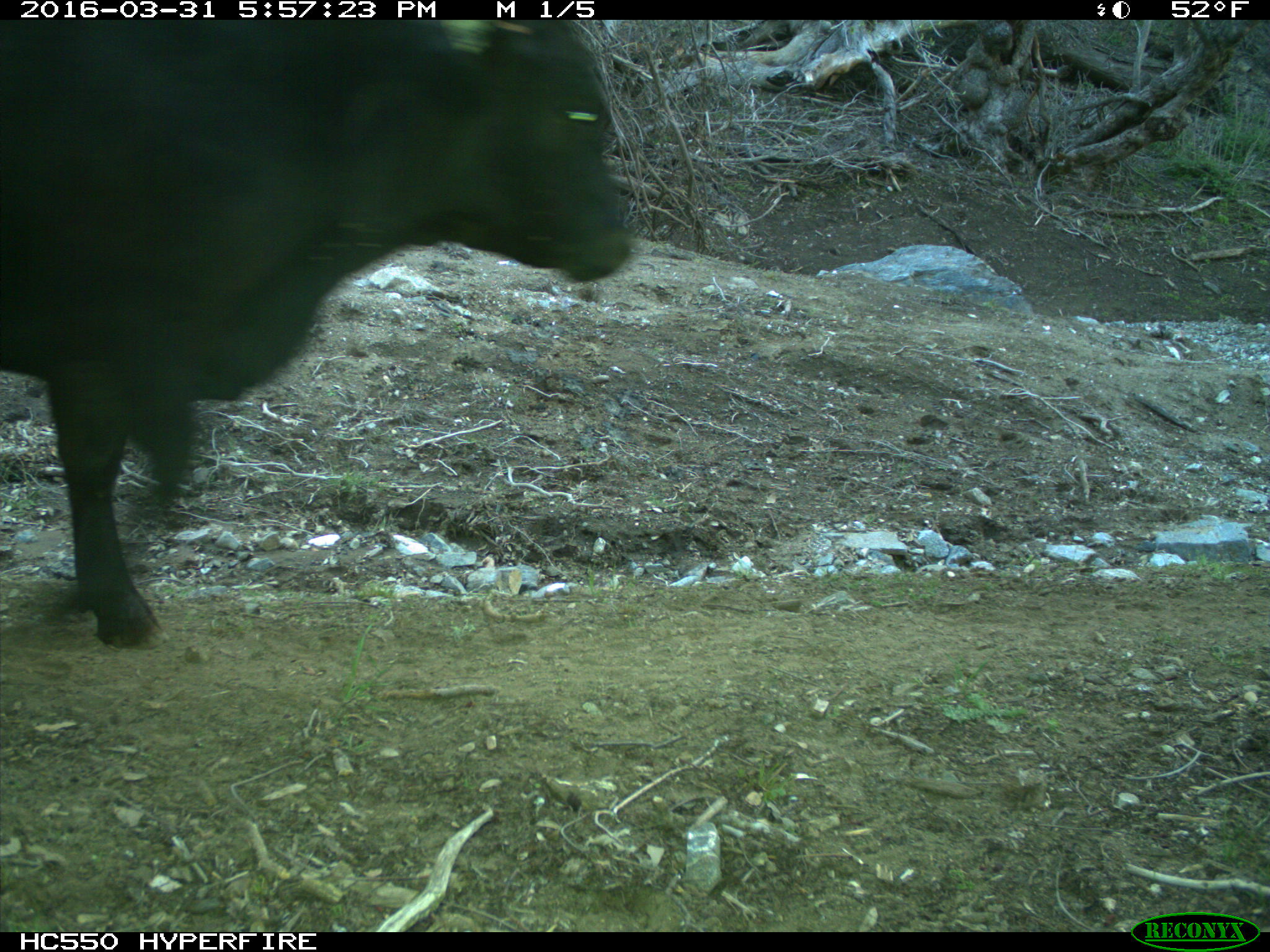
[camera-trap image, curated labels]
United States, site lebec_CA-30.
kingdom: Animalia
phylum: Chordata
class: Mammalia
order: Artiodactyla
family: Bovidae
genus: Bos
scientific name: Bos taurus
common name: domestic cow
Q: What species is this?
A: Bos taurus (domestic cow).